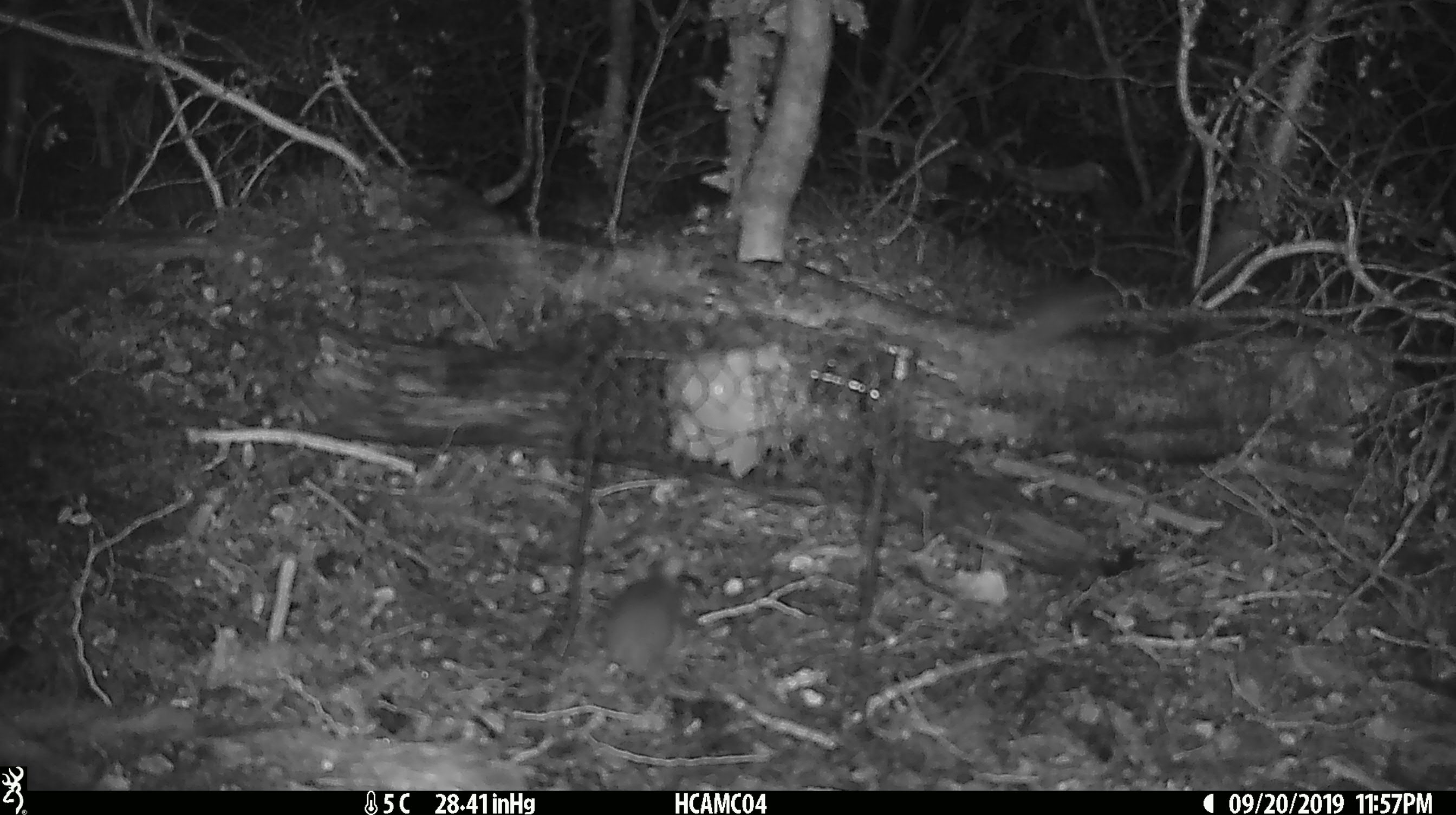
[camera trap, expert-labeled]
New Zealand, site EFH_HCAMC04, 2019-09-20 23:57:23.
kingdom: Animalia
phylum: Chordata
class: Mammalia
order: Rodentia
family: Muridae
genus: Mus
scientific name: Mus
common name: mouse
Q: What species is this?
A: Mouse (Mus).